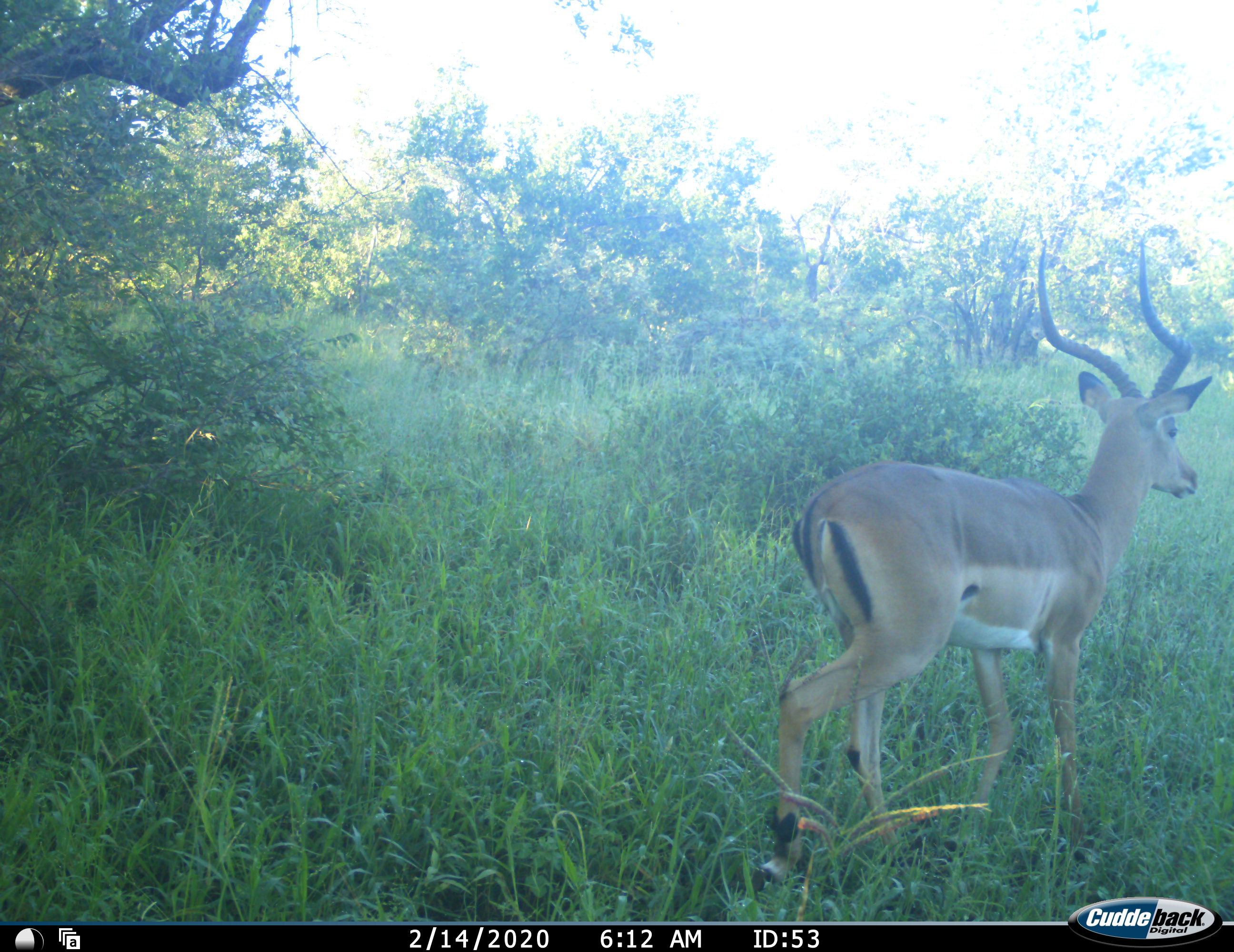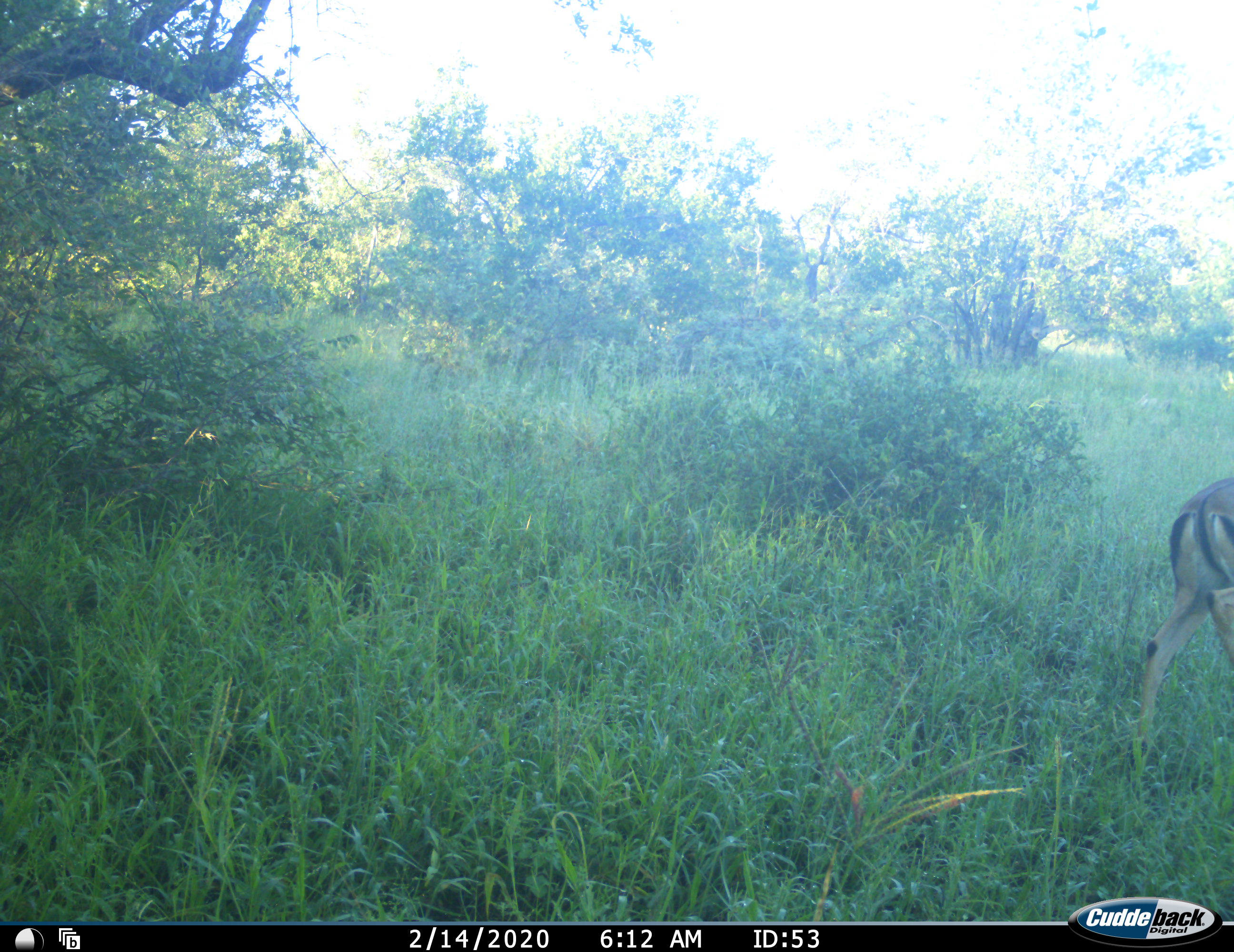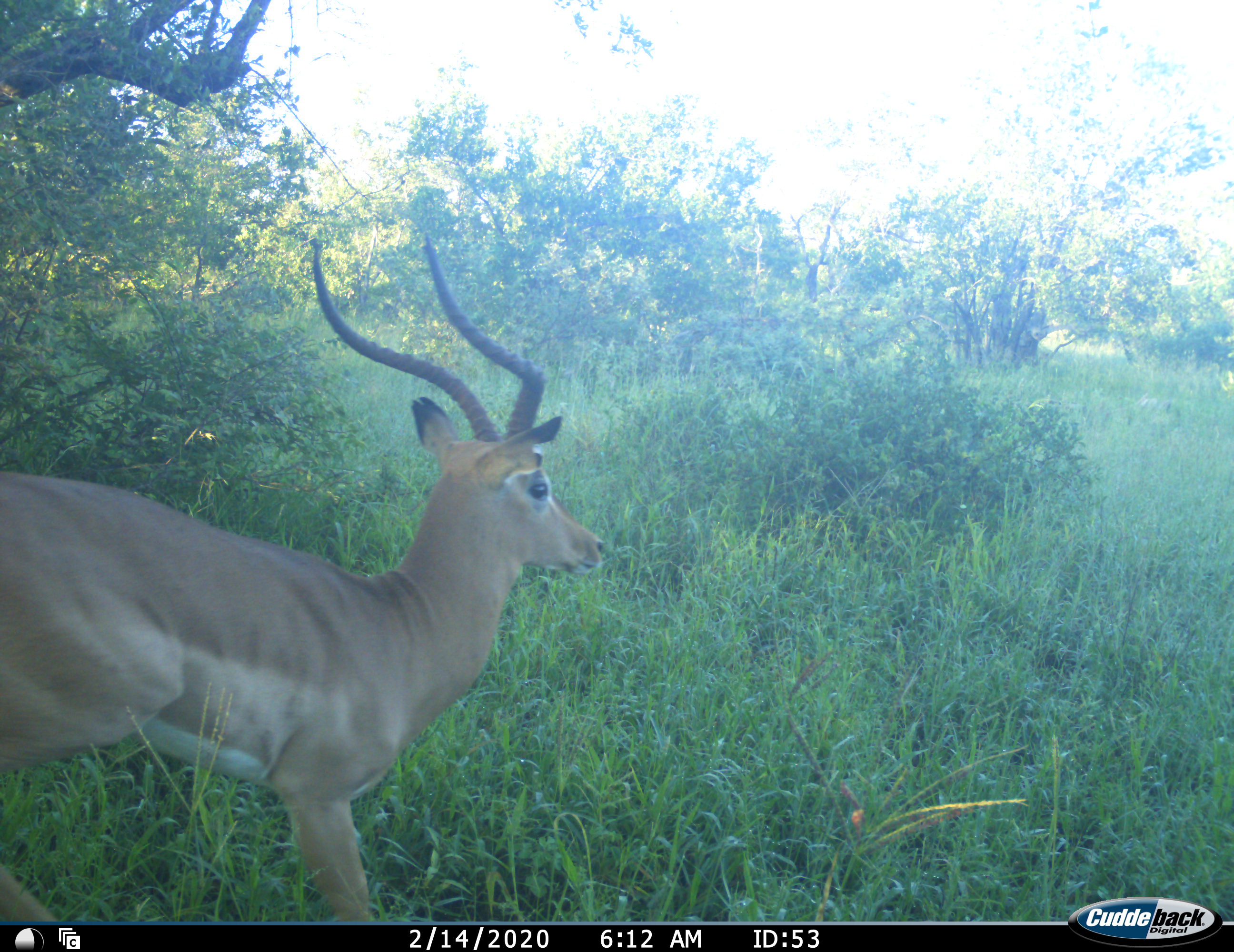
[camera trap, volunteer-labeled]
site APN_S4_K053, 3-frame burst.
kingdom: Animalia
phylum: Chordata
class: Mammalia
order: Artiodactyla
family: Bovidae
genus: Aepyceros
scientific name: Aepyceros melampus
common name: impala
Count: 2.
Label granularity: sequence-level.